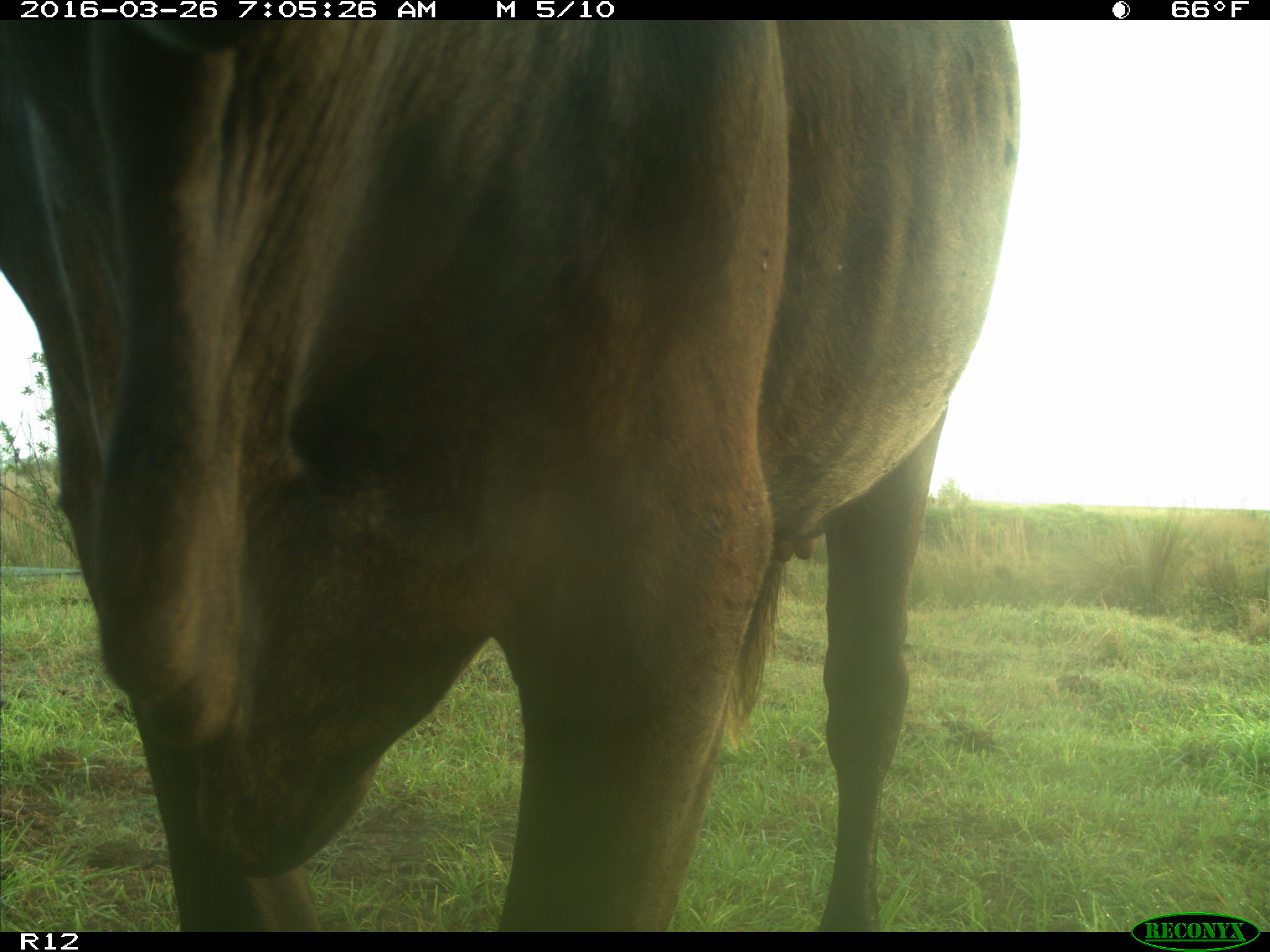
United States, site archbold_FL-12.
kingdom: Animalia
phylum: Chordata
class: Mammalia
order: Artiodactyla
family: Bovidae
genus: Bos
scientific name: Bos taurus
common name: domestic cow